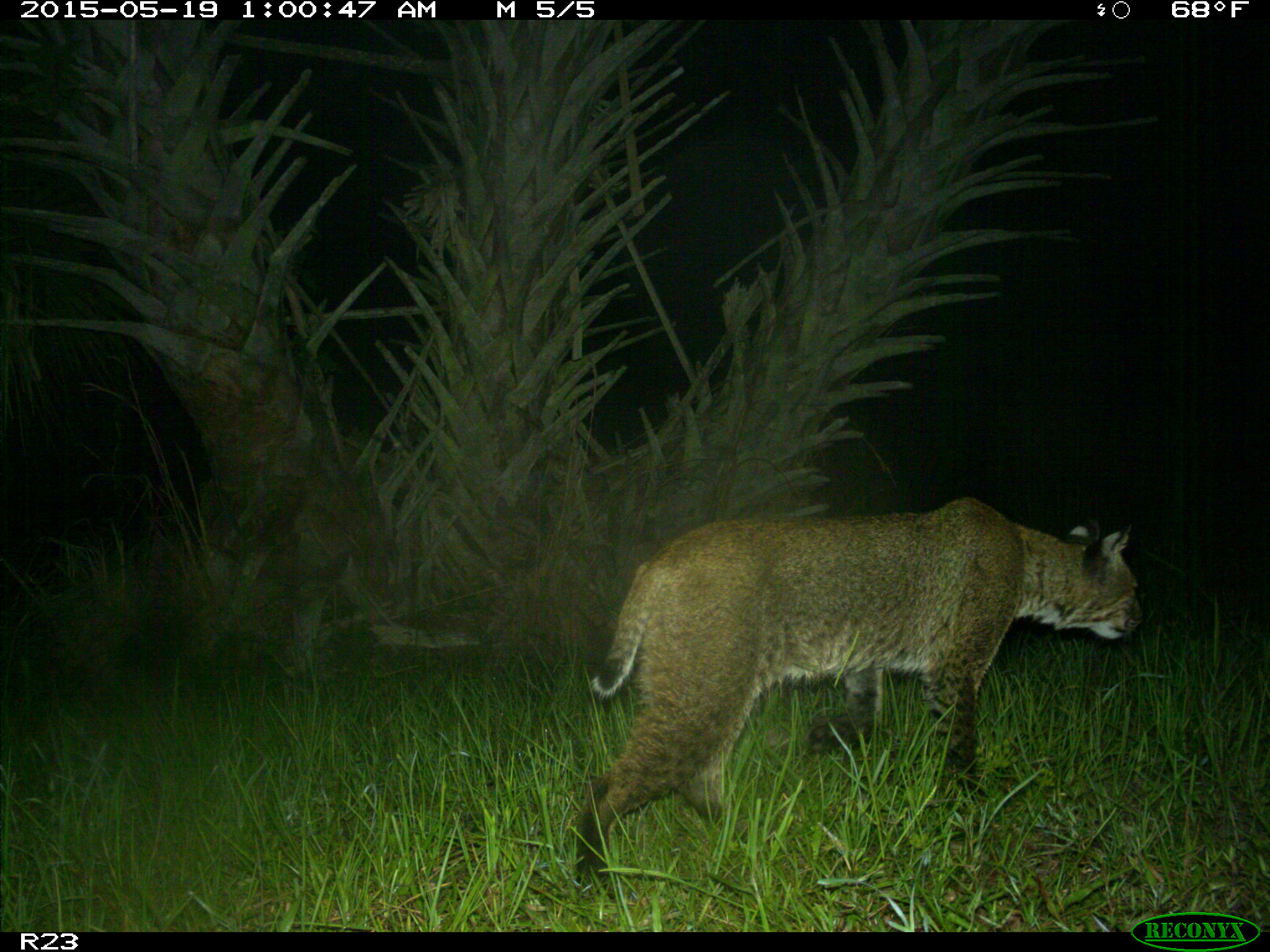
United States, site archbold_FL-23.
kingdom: Animalia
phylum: Chordata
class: Mammalia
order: Artiodactyla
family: Bovidae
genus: Bos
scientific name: Bos taurus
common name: domestic cow